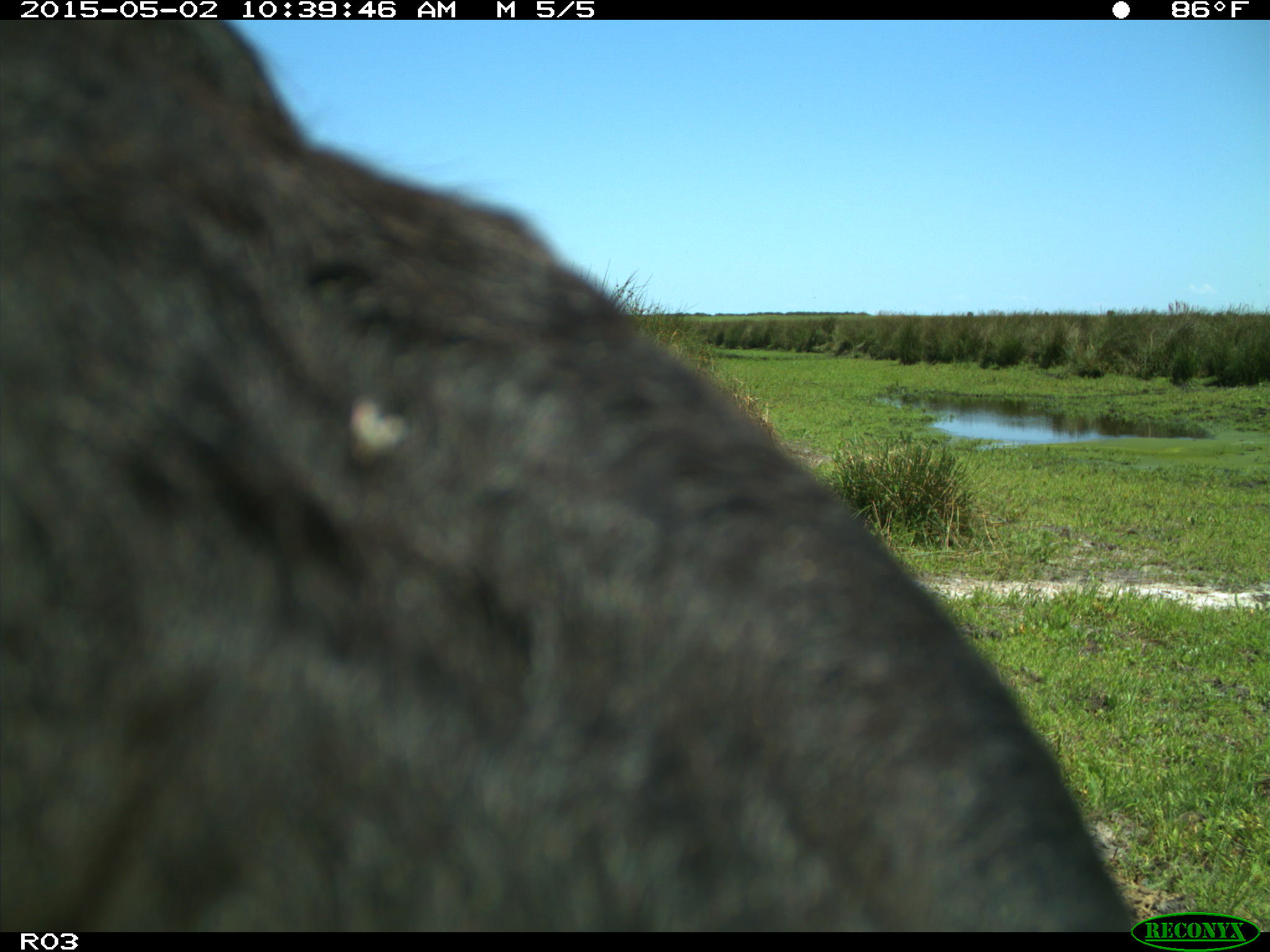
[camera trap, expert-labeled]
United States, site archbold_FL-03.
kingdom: Animalia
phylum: Chordata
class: Mammalia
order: Artiodactyla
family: Bovidae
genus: Bos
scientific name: Bos taurus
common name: domestic cow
Bos taurus (domestic cow).